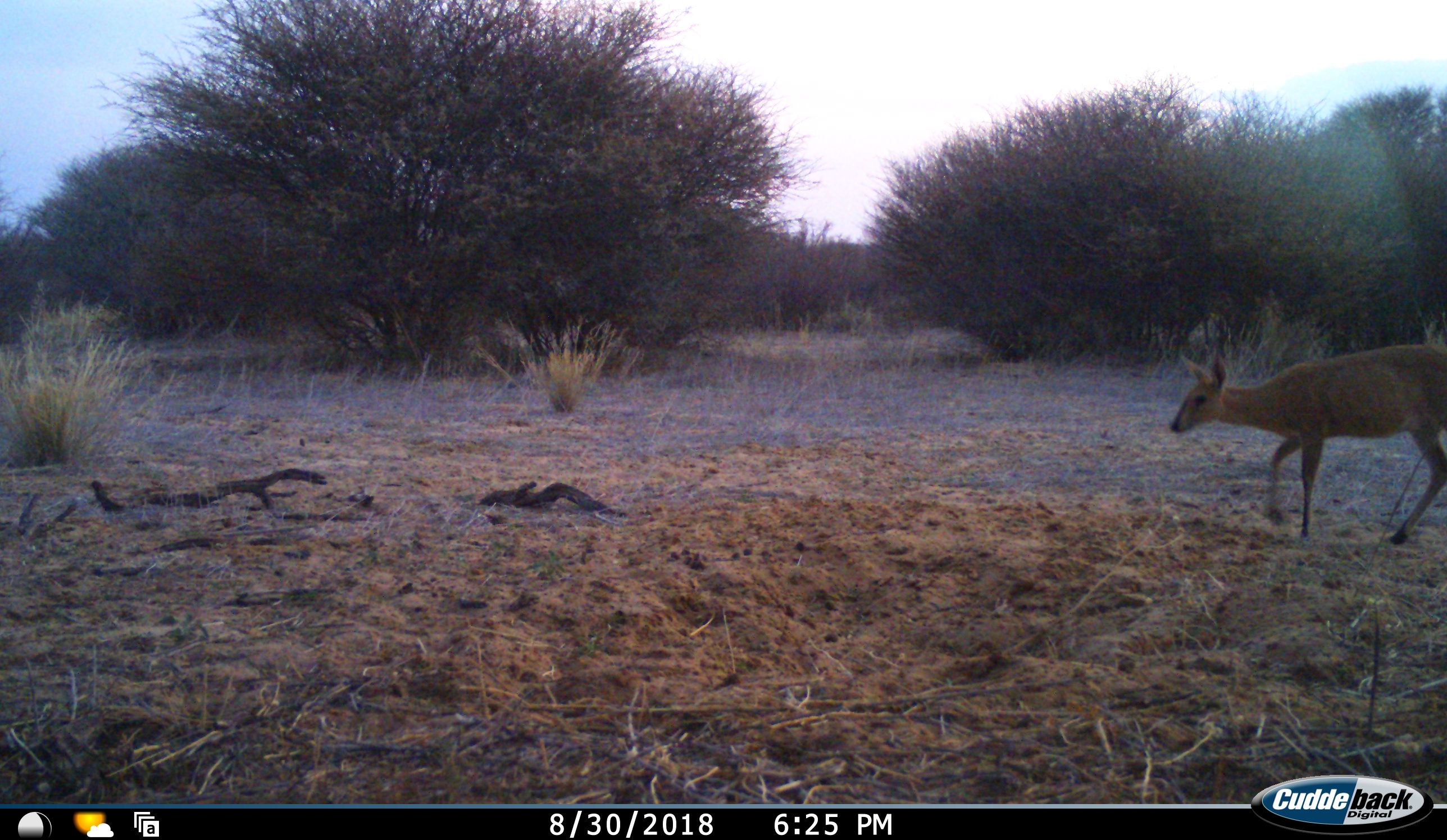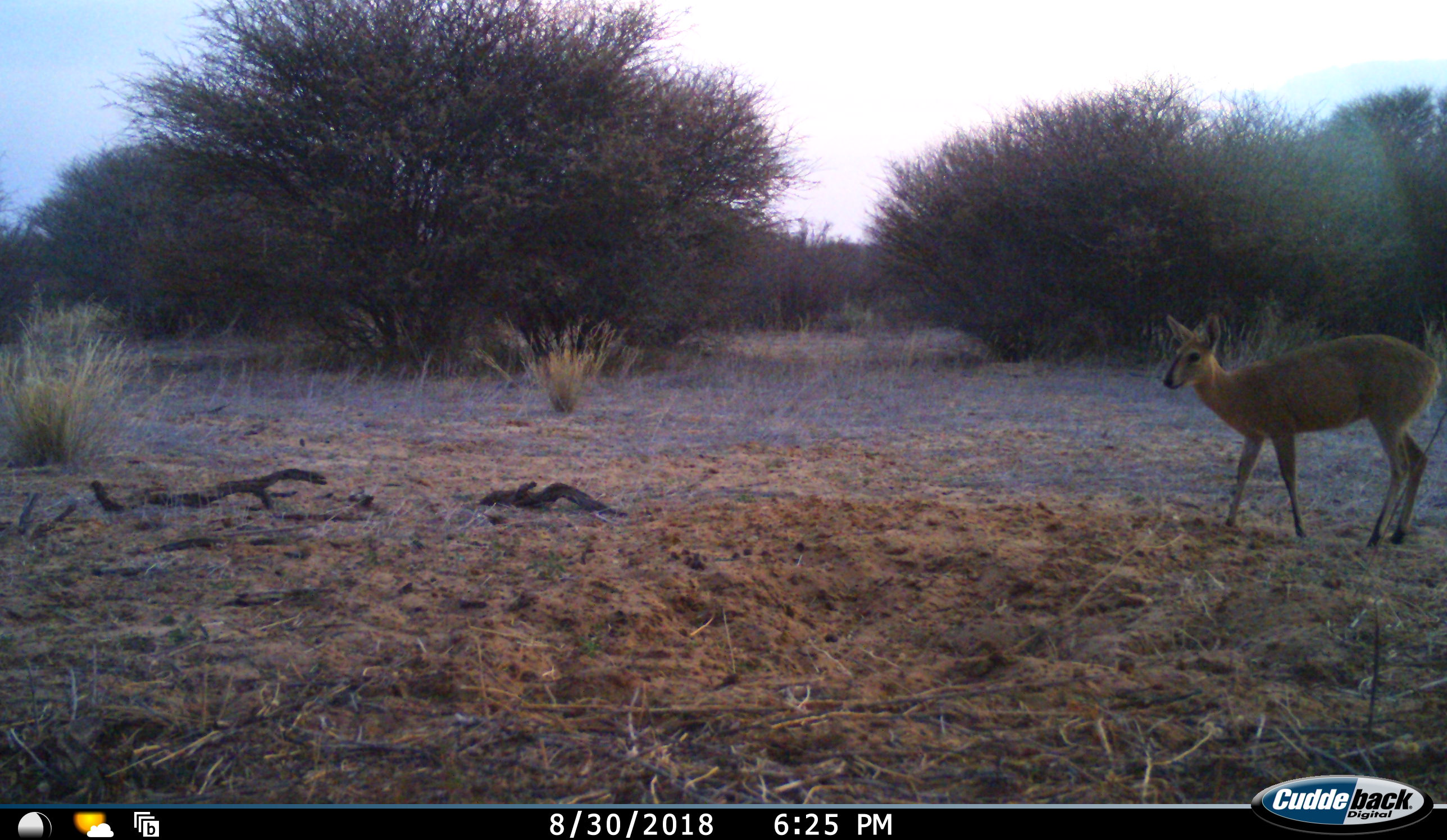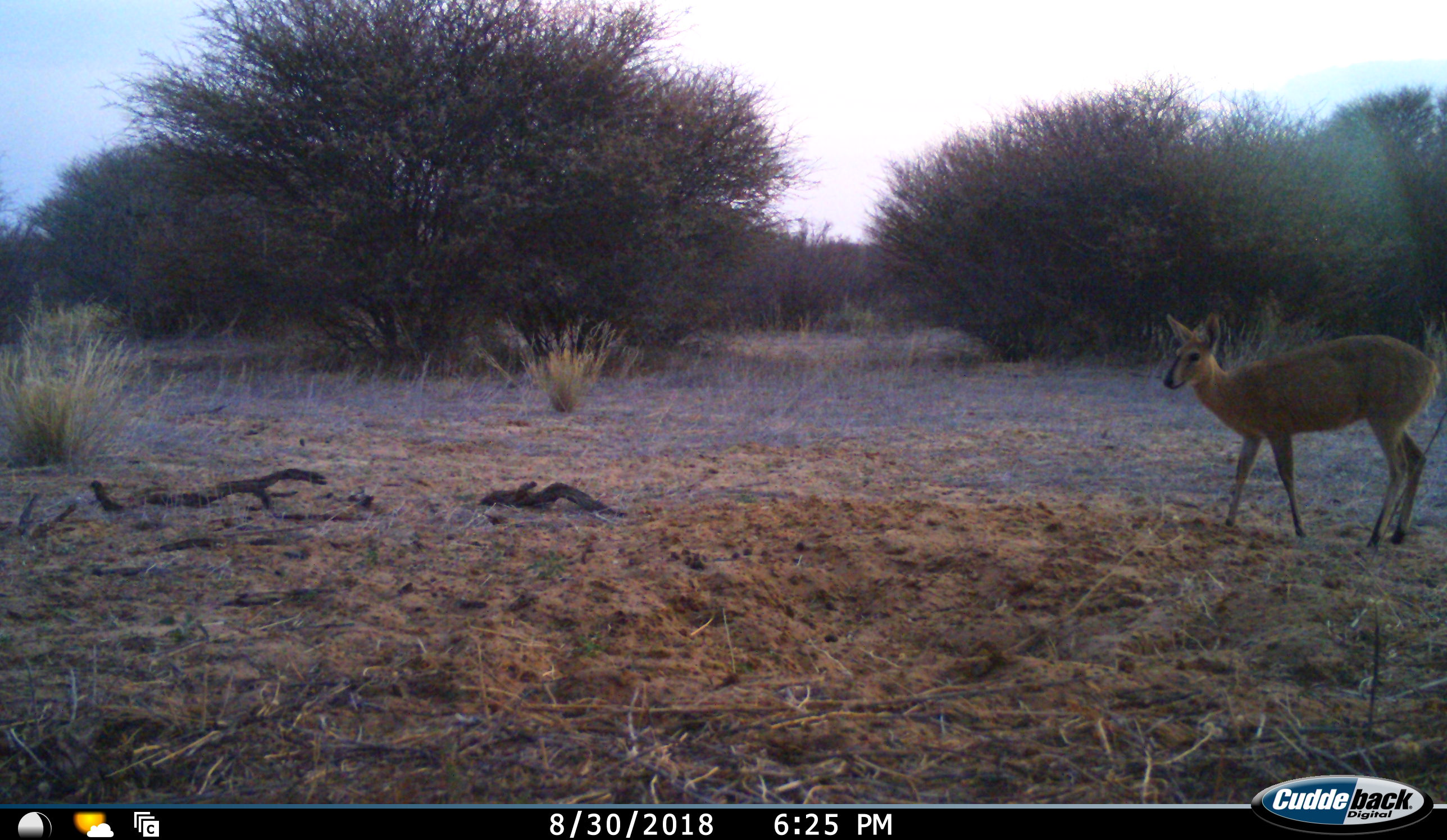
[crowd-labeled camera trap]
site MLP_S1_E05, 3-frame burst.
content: unidentified animal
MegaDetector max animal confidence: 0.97